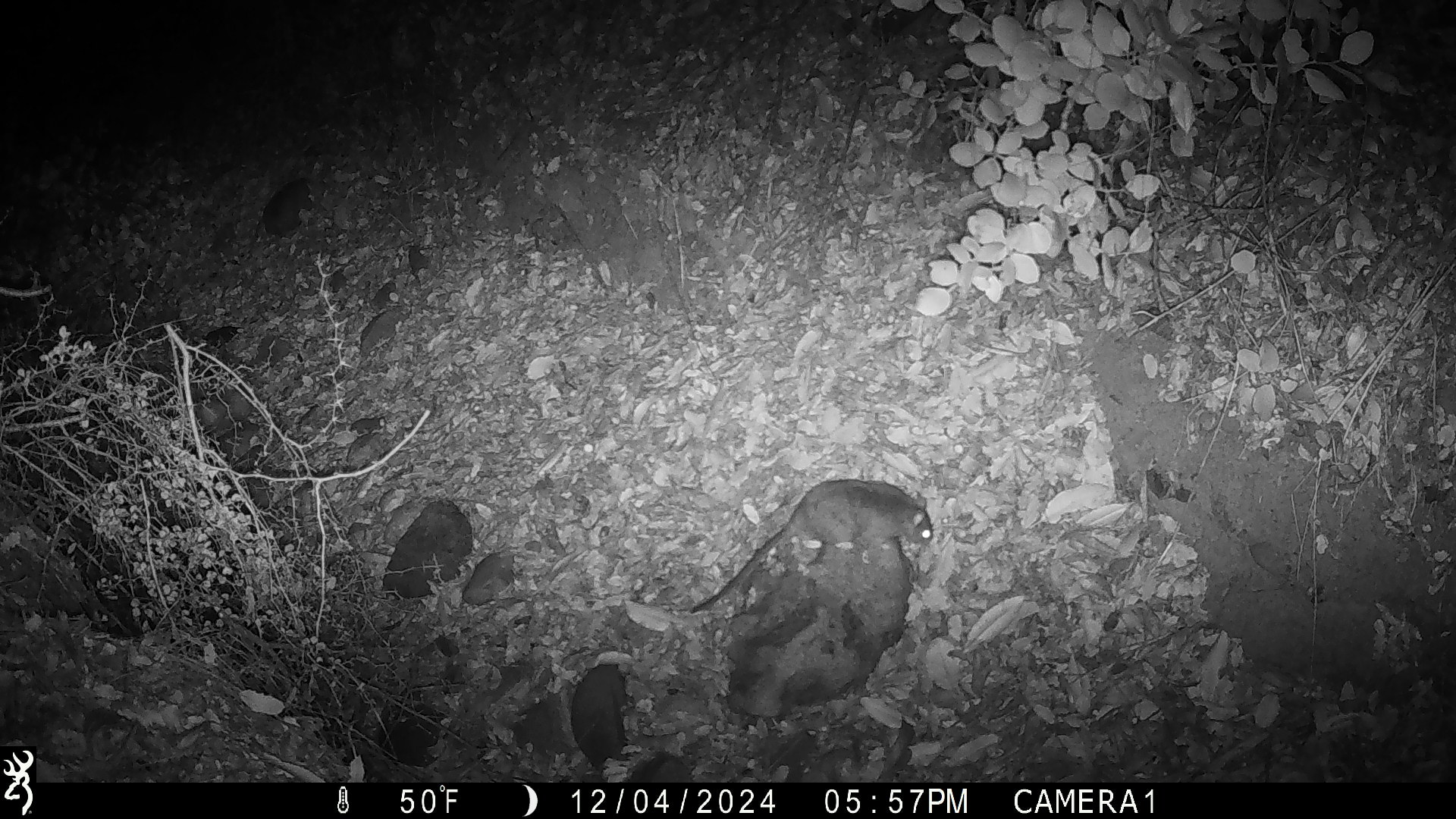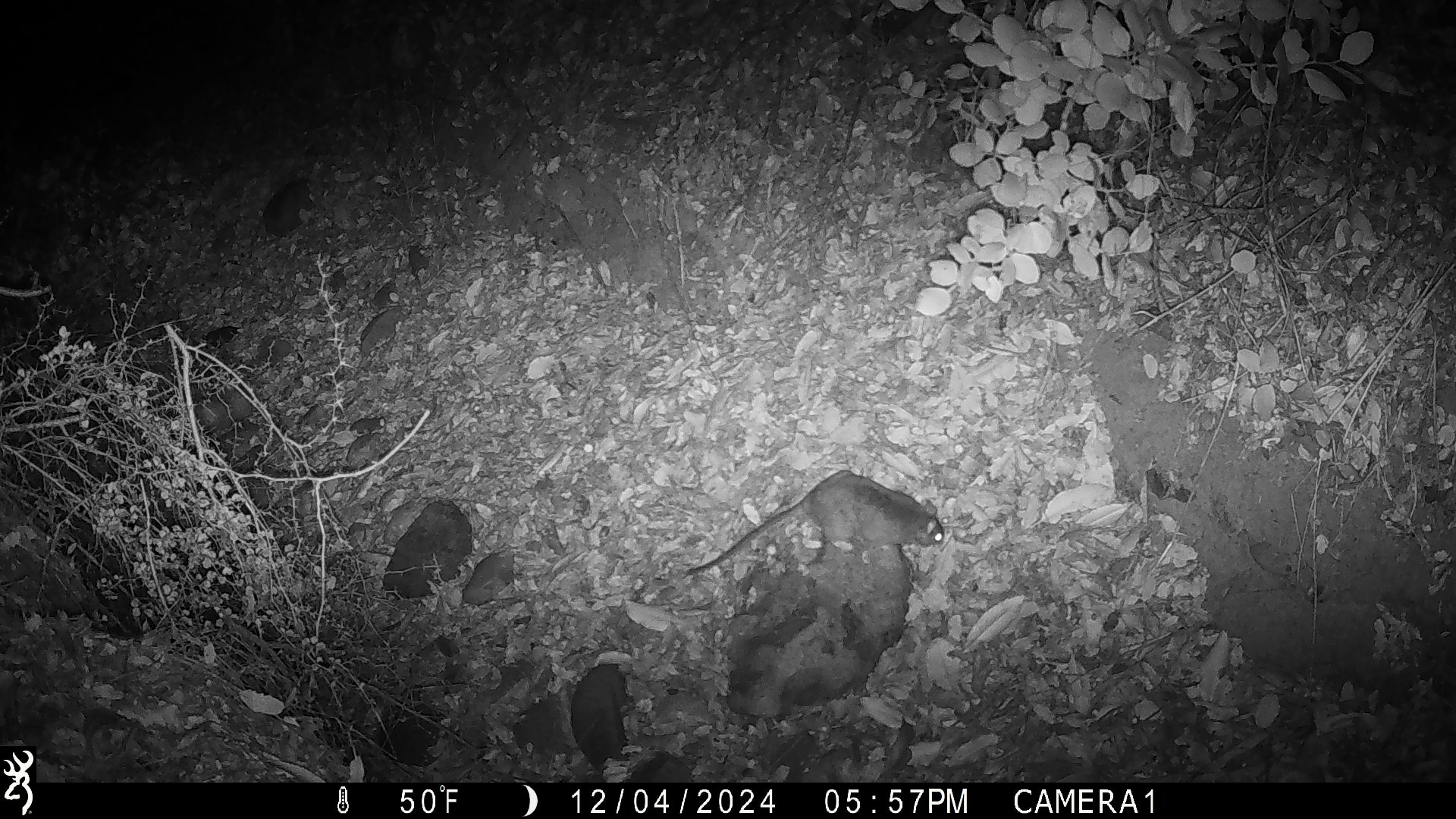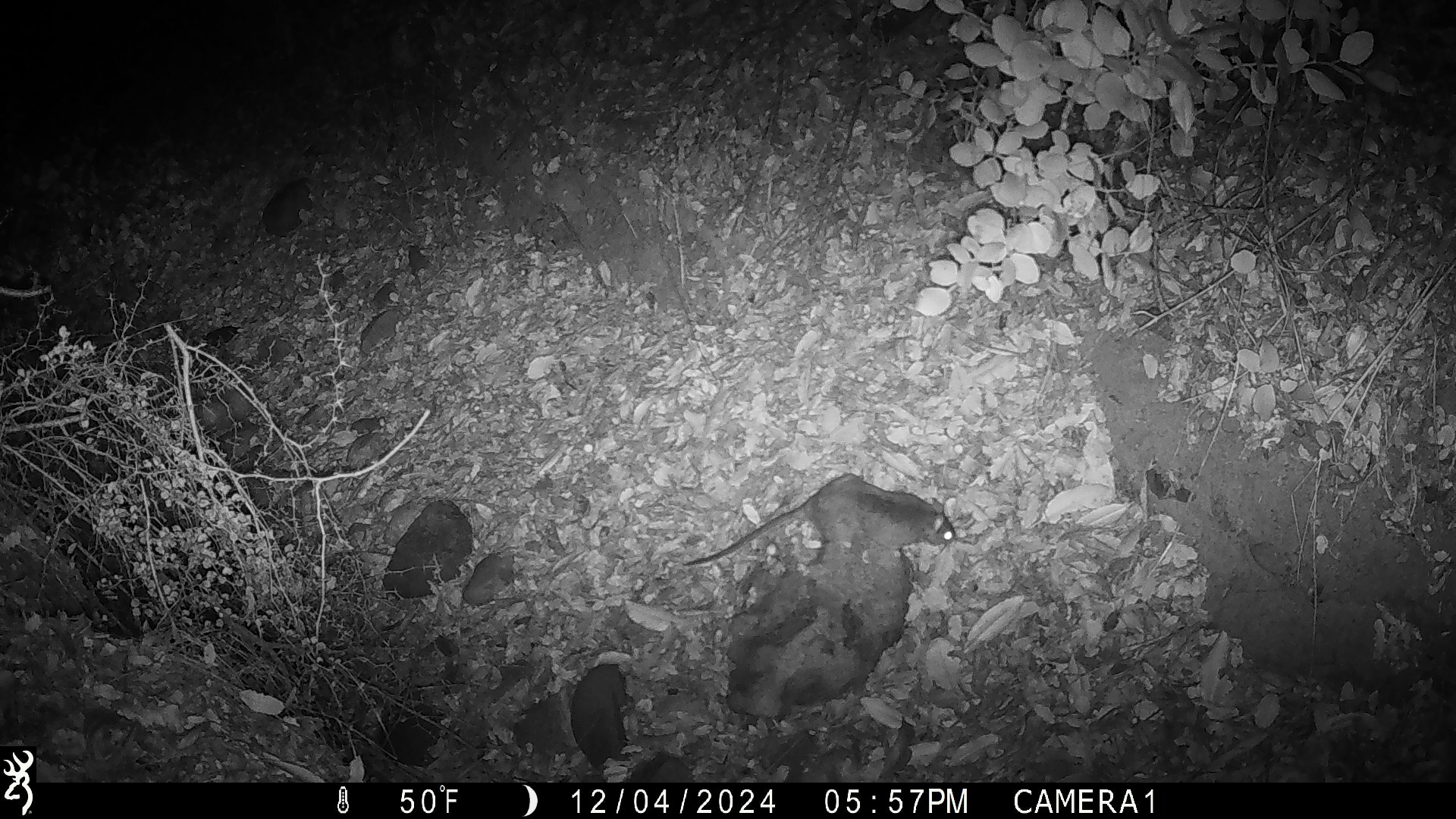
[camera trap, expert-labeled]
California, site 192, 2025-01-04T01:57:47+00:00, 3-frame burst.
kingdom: Animalia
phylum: Chordata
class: Mammalia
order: Rodentia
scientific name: Rodentia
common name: mouse or rat